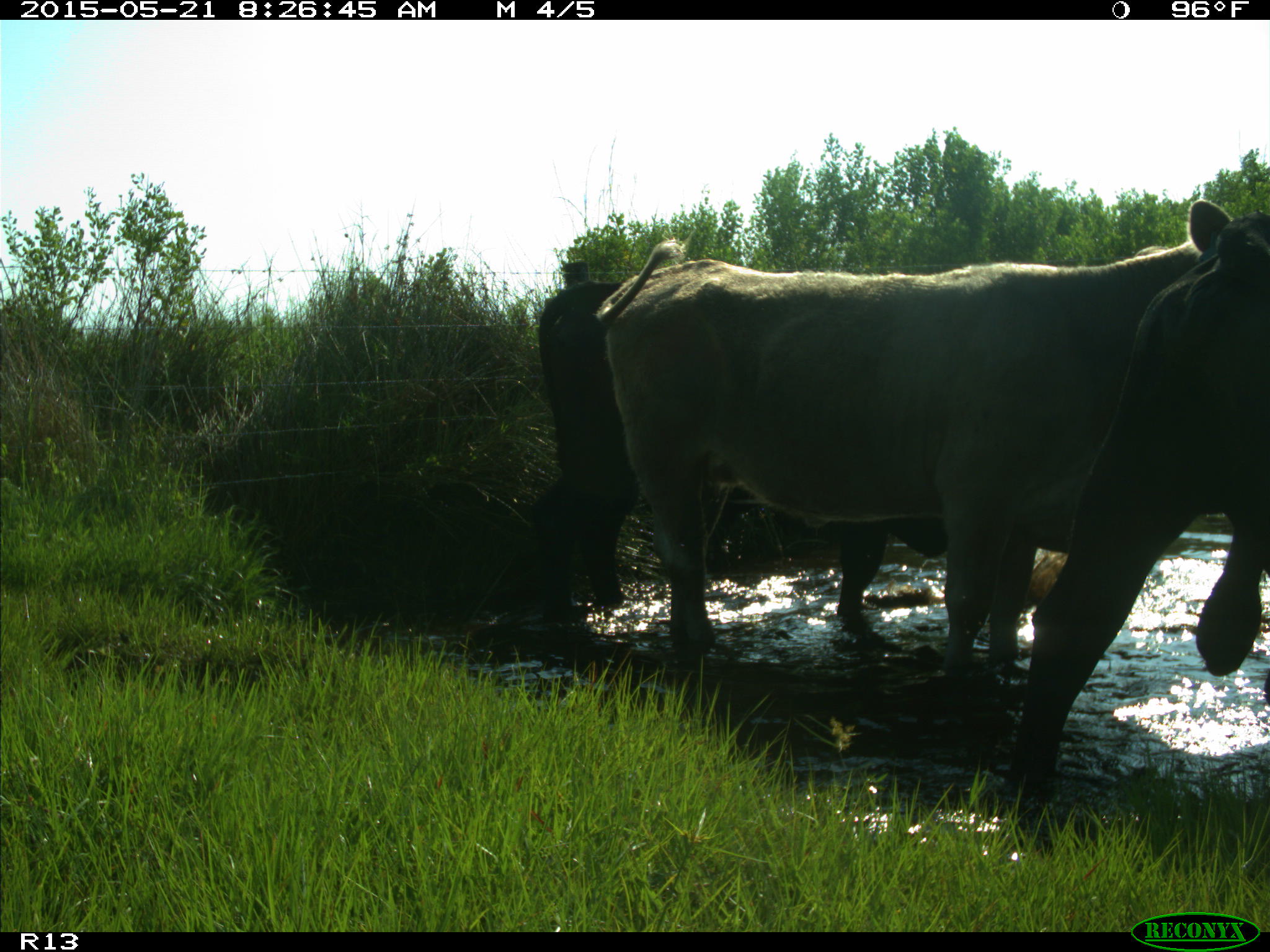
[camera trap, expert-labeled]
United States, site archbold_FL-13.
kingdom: Animalia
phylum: Chordata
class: Mammalia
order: Artiodactyla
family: Bovidae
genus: Bos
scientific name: Bos taurus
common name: domestic cow